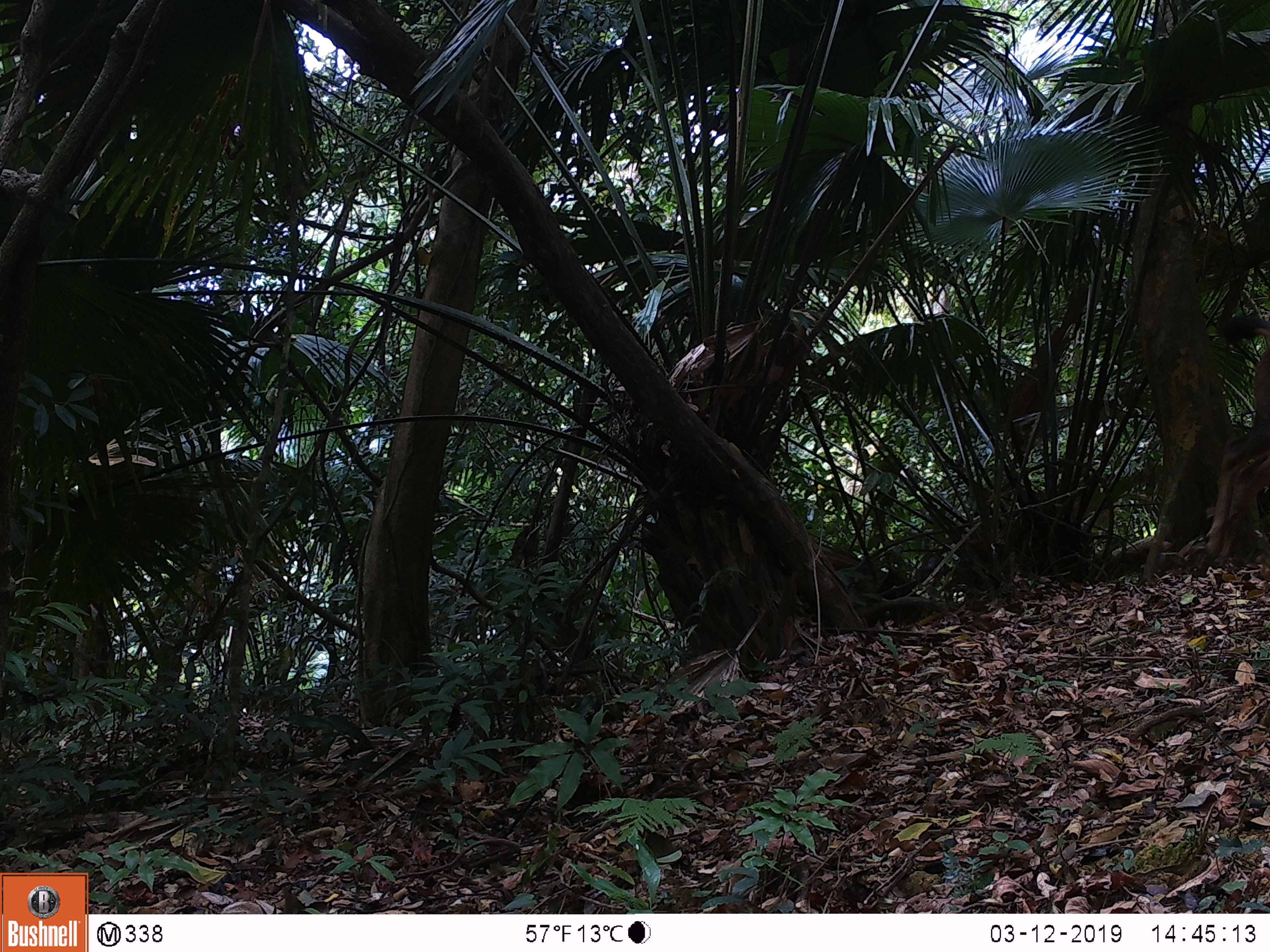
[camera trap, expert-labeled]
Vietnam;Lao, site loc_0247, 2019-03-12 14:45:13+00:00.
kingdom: Animalia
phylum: Chordata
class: Mammalia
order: Artiodactyla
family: Cervidae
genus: Rusa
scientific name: Rusa unicolor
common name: sambar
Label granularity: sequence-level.